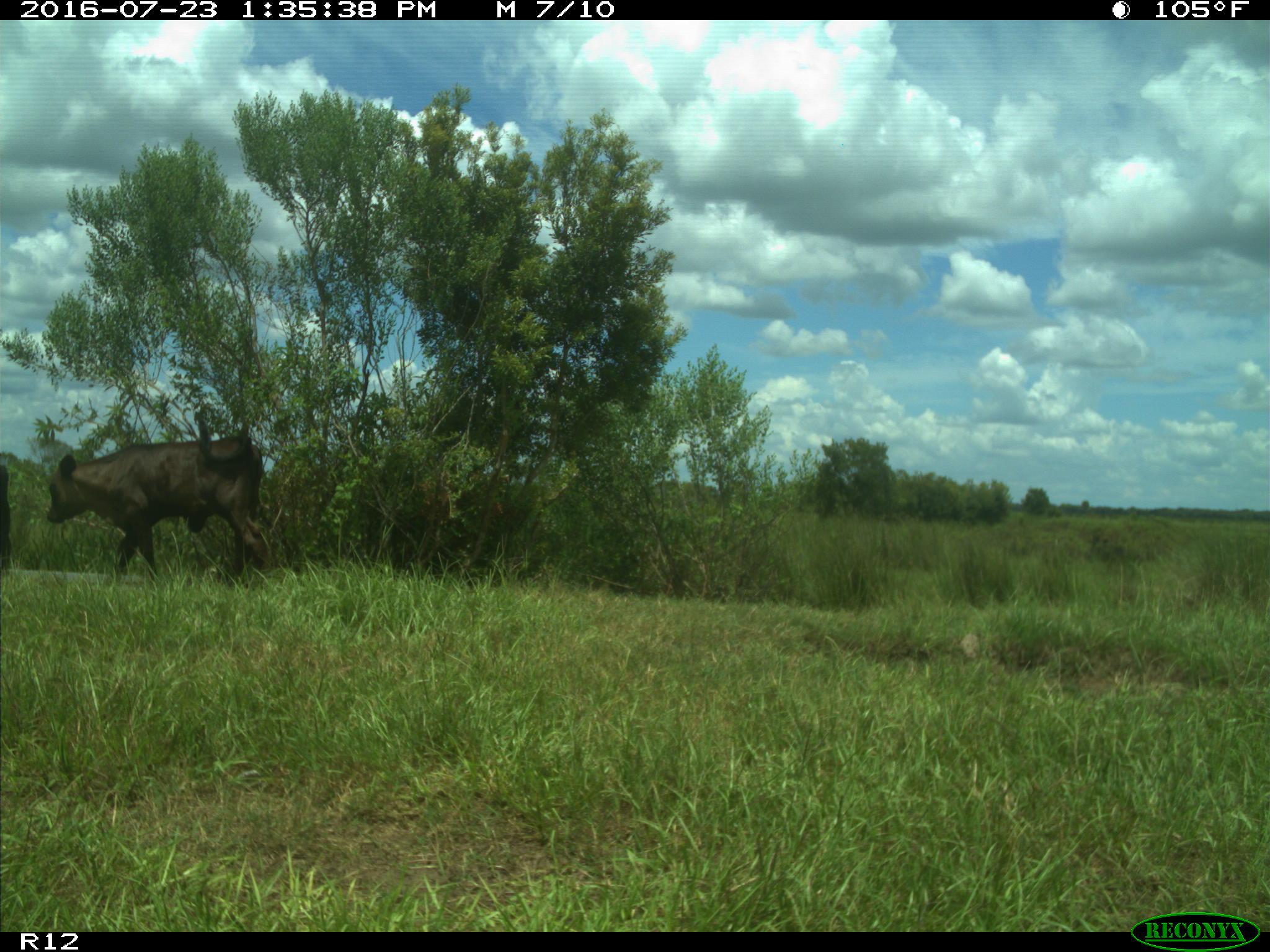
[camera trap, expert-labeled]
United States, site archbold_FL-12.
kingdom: Animalia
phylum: Chordata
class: Mammalia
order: Artiodactyla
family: Bovidae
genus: Bos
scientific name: Bos taurus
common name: domestic cow